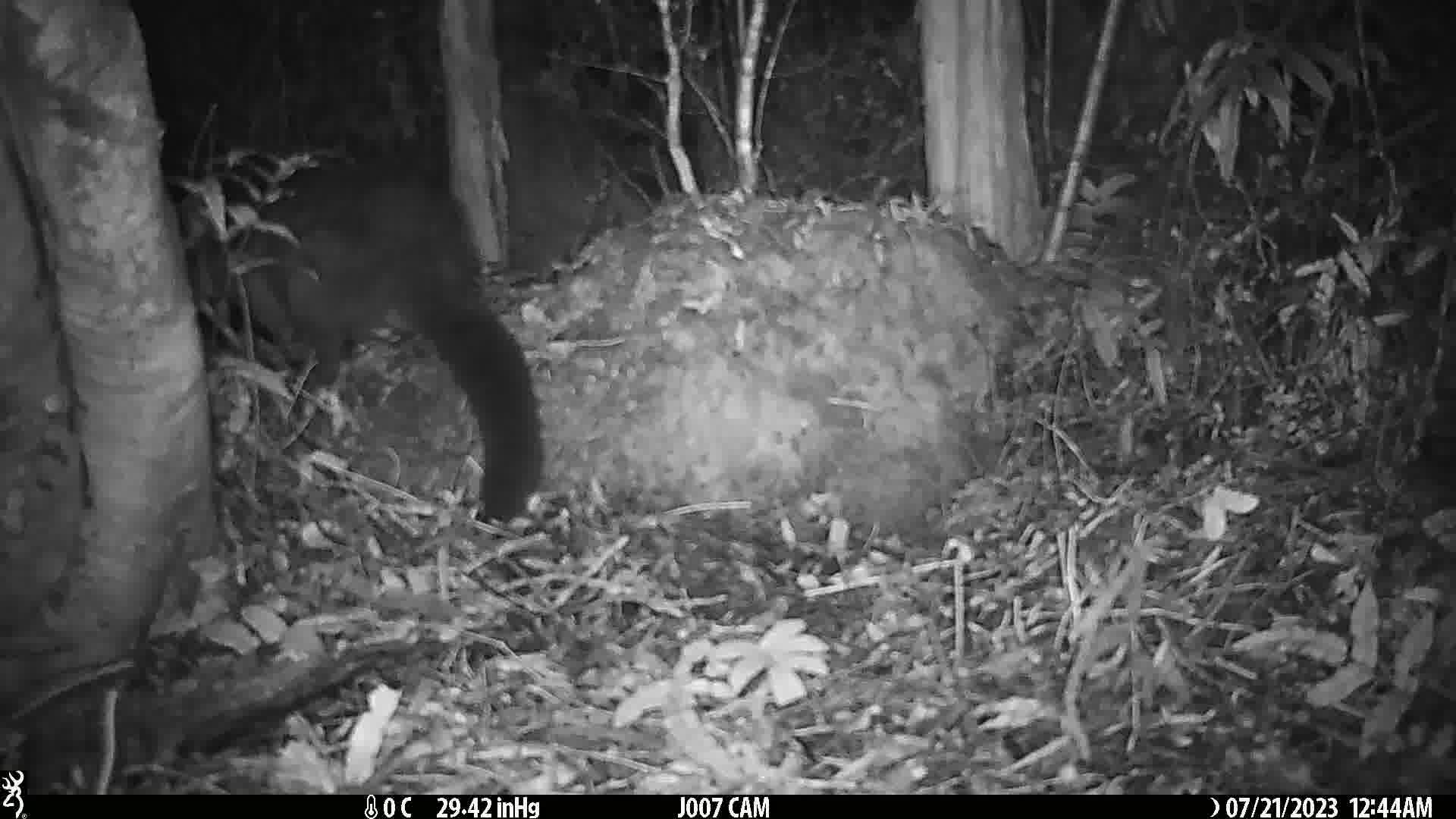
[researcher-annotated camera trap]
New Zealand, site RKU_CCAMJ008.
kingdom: Animalia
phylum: Chordata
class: Mammalia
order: Diprotodontia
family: Phalangeridae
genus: Trichosurus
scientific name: Trichosurus vulpecula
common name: common brushtail possum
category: possum